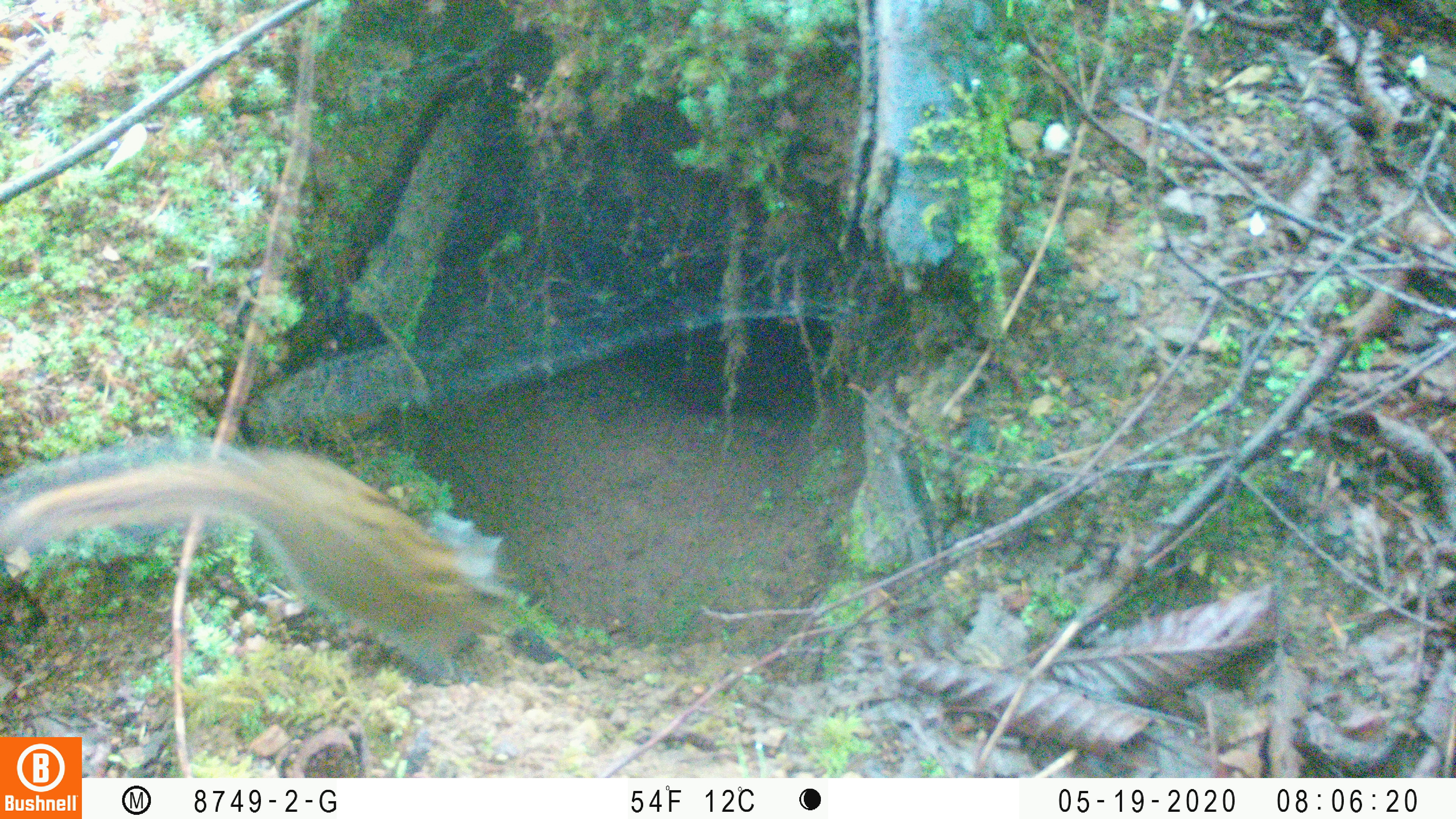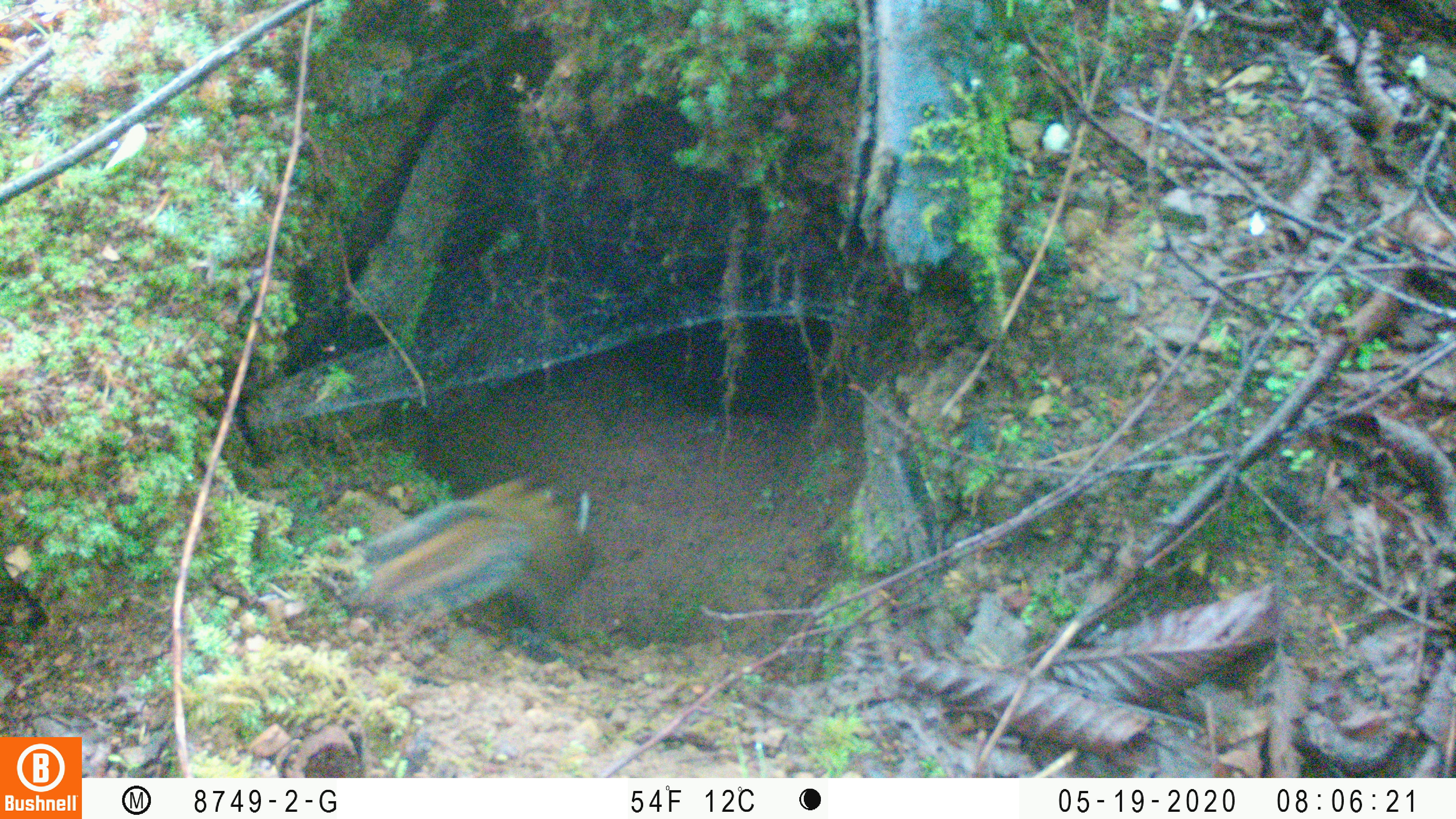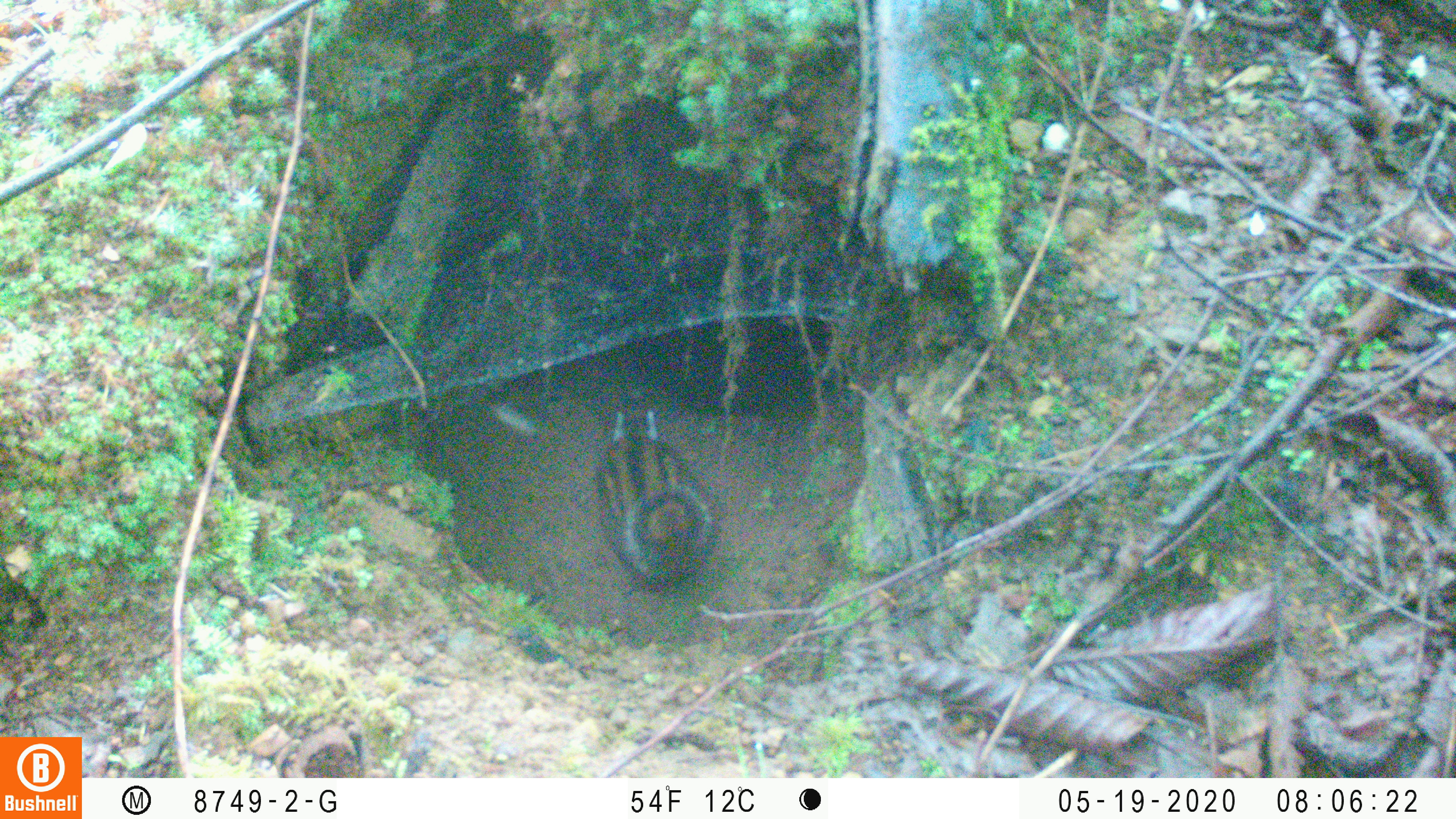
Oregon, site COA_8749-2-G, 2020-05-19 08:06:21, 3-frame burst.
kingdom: Animalia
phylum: Chordata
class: Mammalia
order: Rodentia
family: Sciuridae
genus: Neotamias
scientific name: Neotamias townsendii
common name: townsend's chipmunk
Townsend's chipmunk (Neotamias townsendii).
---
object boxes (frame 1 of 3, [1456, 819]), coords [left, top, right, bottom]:
townsend's chipmunk: [0, 425, 535, 687]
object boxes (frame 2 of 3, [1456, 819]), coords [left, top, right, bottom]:
townsend's chipmunk: [340, 461, 609, 638]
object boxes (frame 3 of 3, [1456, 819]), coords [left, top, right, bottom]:
townsend's chipmunk: [581, 399, 729, 594]